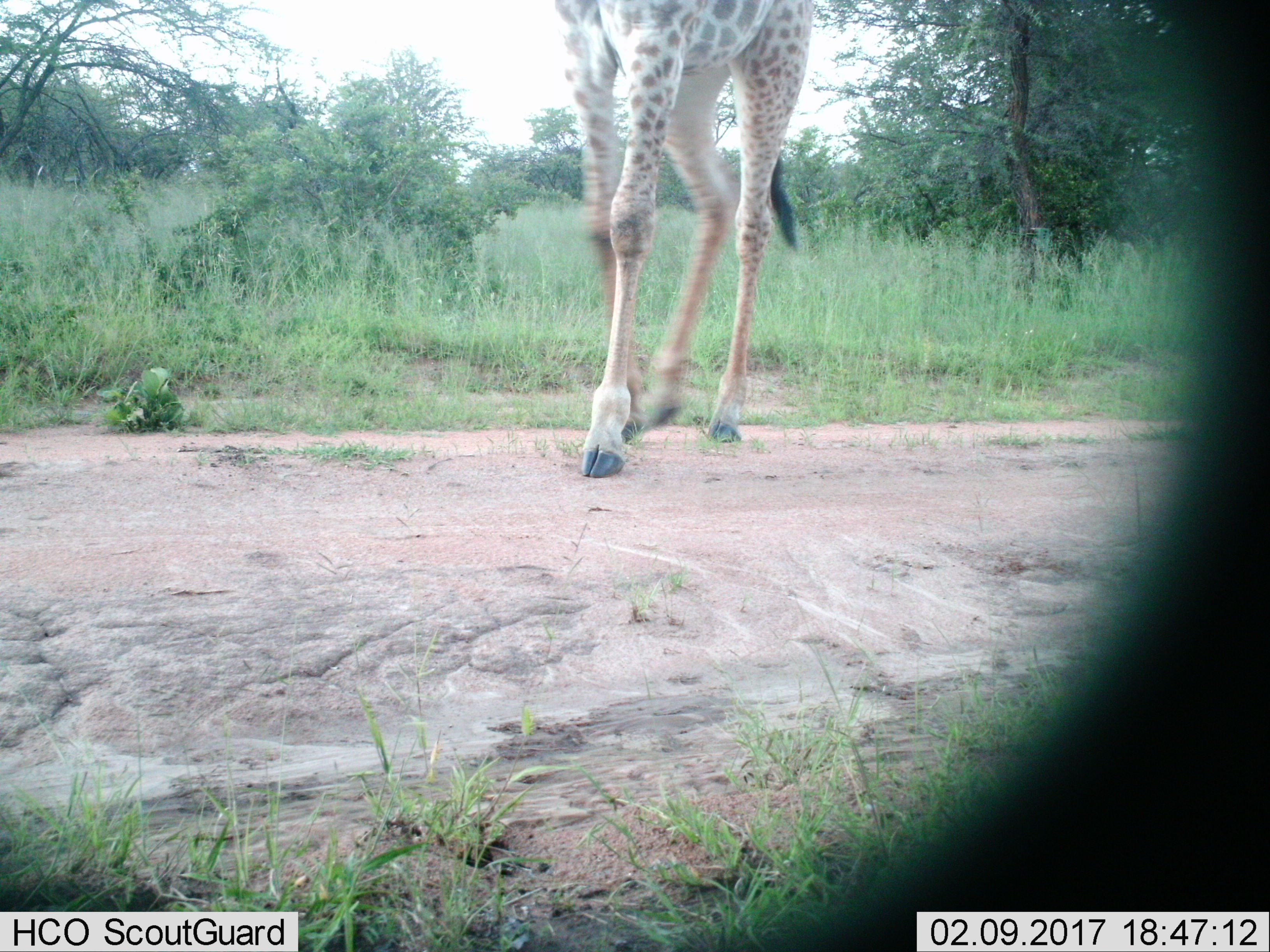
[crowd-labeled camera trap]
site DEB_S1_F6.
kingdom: Animalia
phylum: Chordata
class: Mammalia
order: Artiodactyla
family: Giraffidae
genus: Giraffa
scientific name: Giraffa camelopardalis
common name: giraffe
Giraffe (Giraffa camelopardalis), count 1. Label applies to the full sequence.